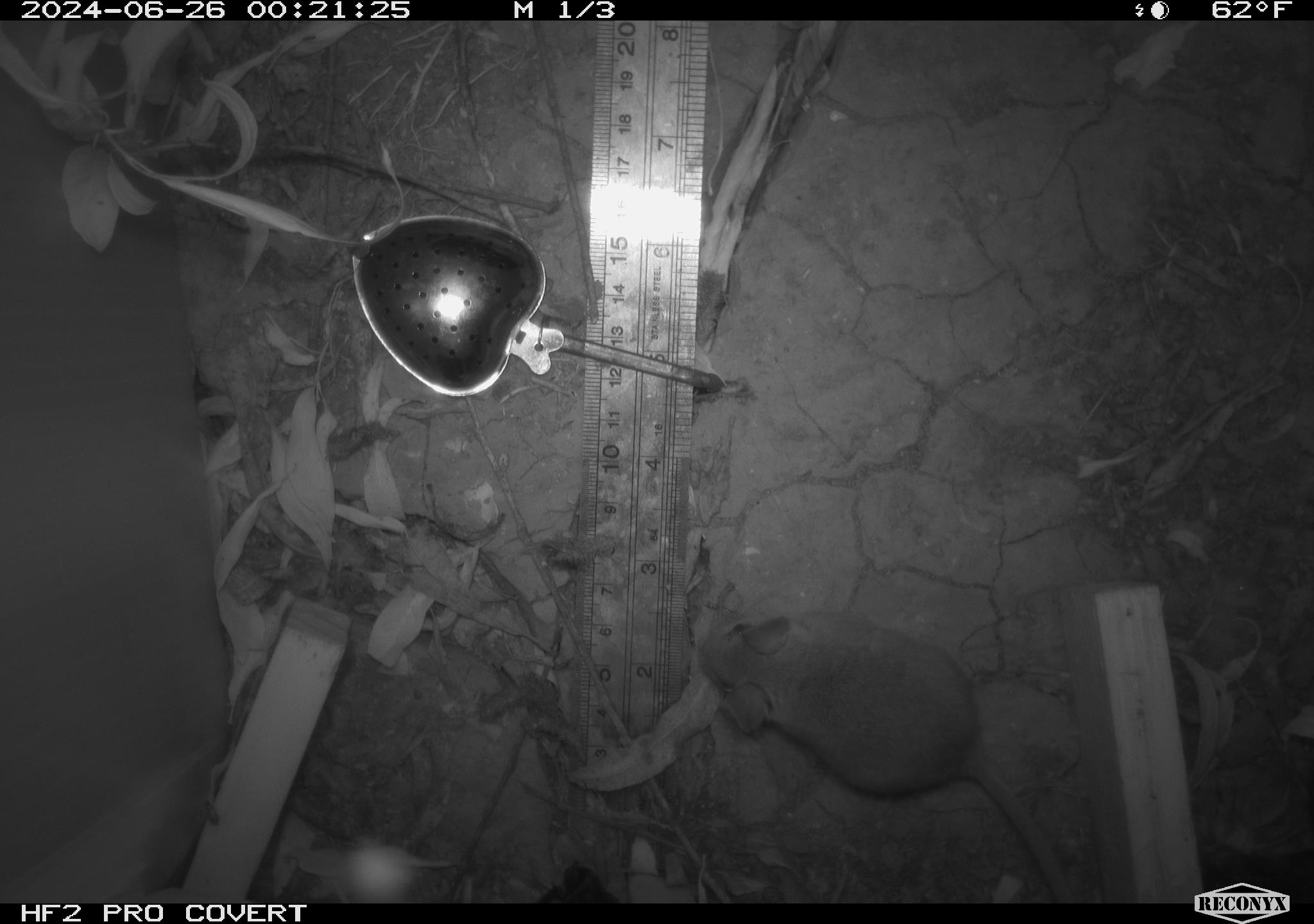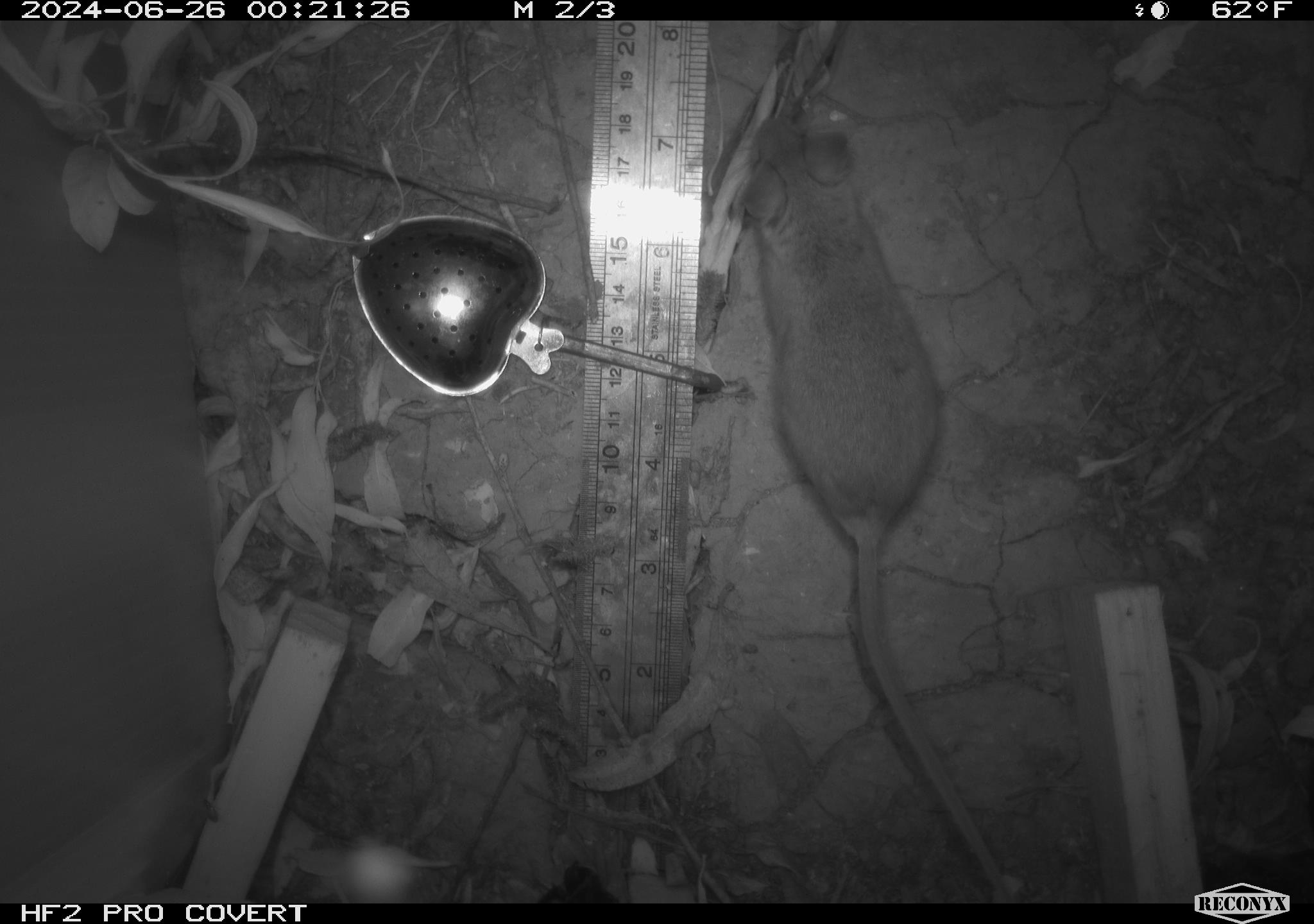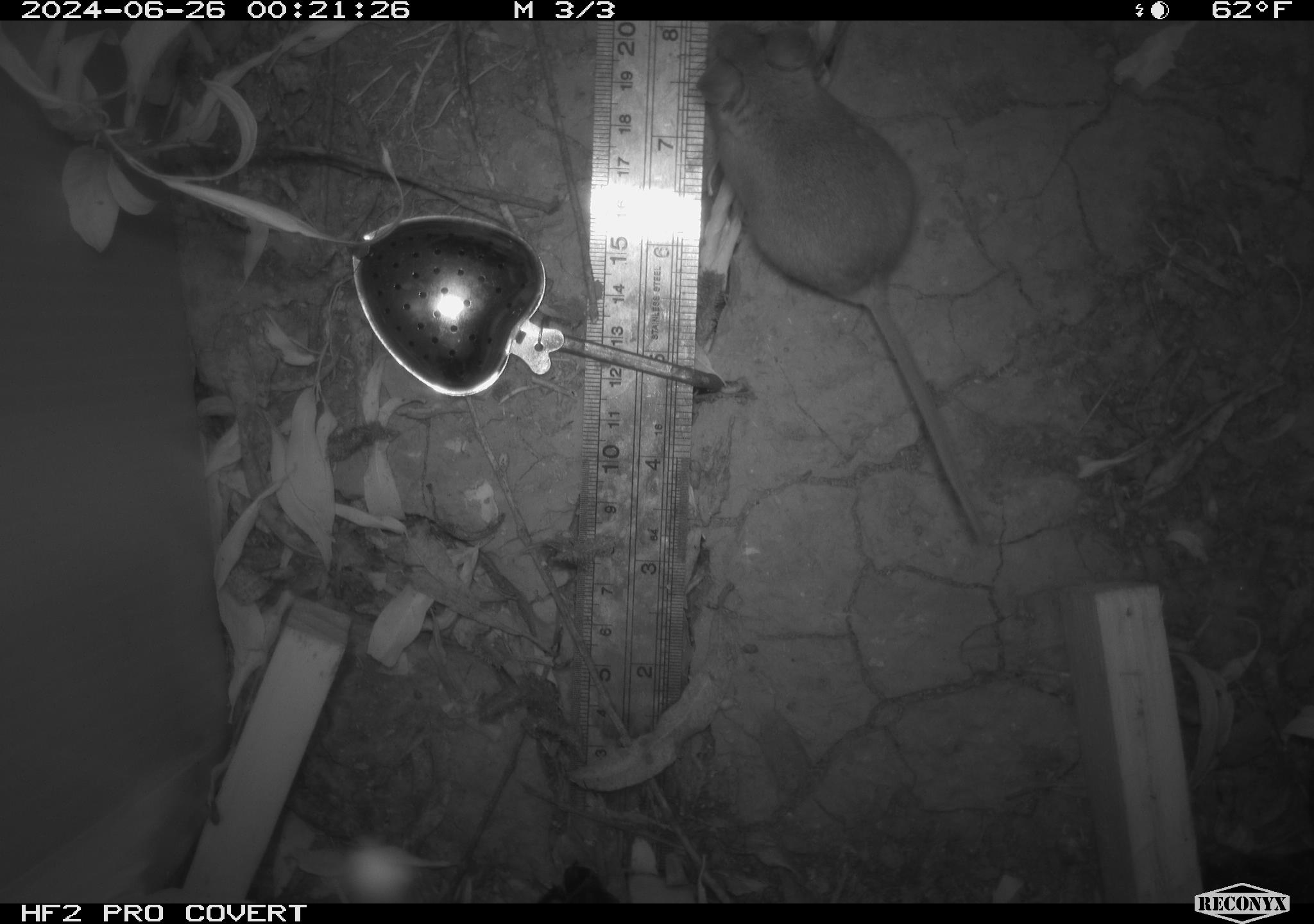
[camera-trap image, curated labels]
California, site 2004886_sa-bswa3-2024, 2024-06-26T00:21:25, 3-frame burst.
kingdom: Animalia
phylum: Chordata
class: Mammalia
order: Rodentia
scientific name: Rodentia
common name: mouse species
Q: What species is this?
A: Mouse species (Rodentia).